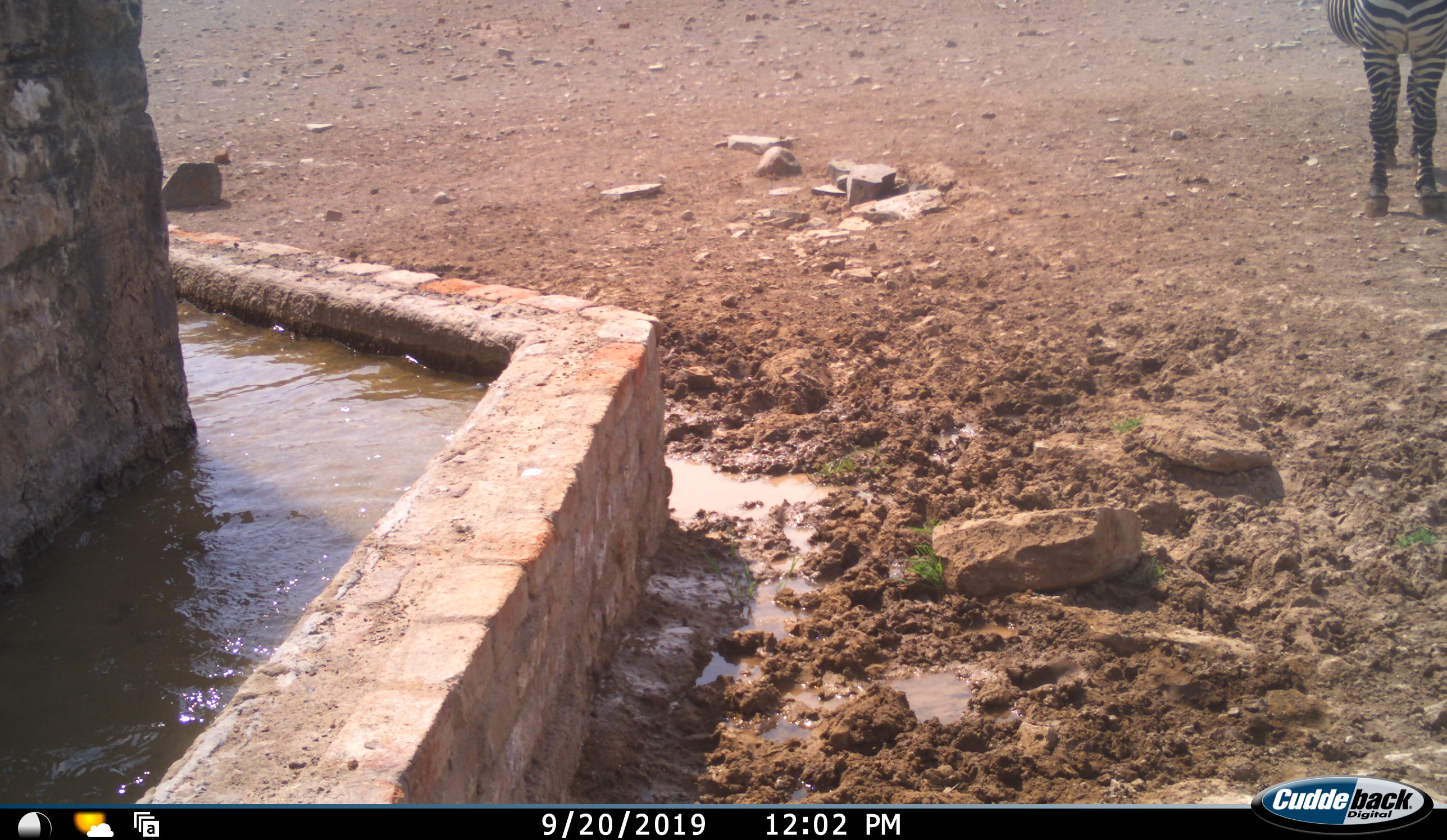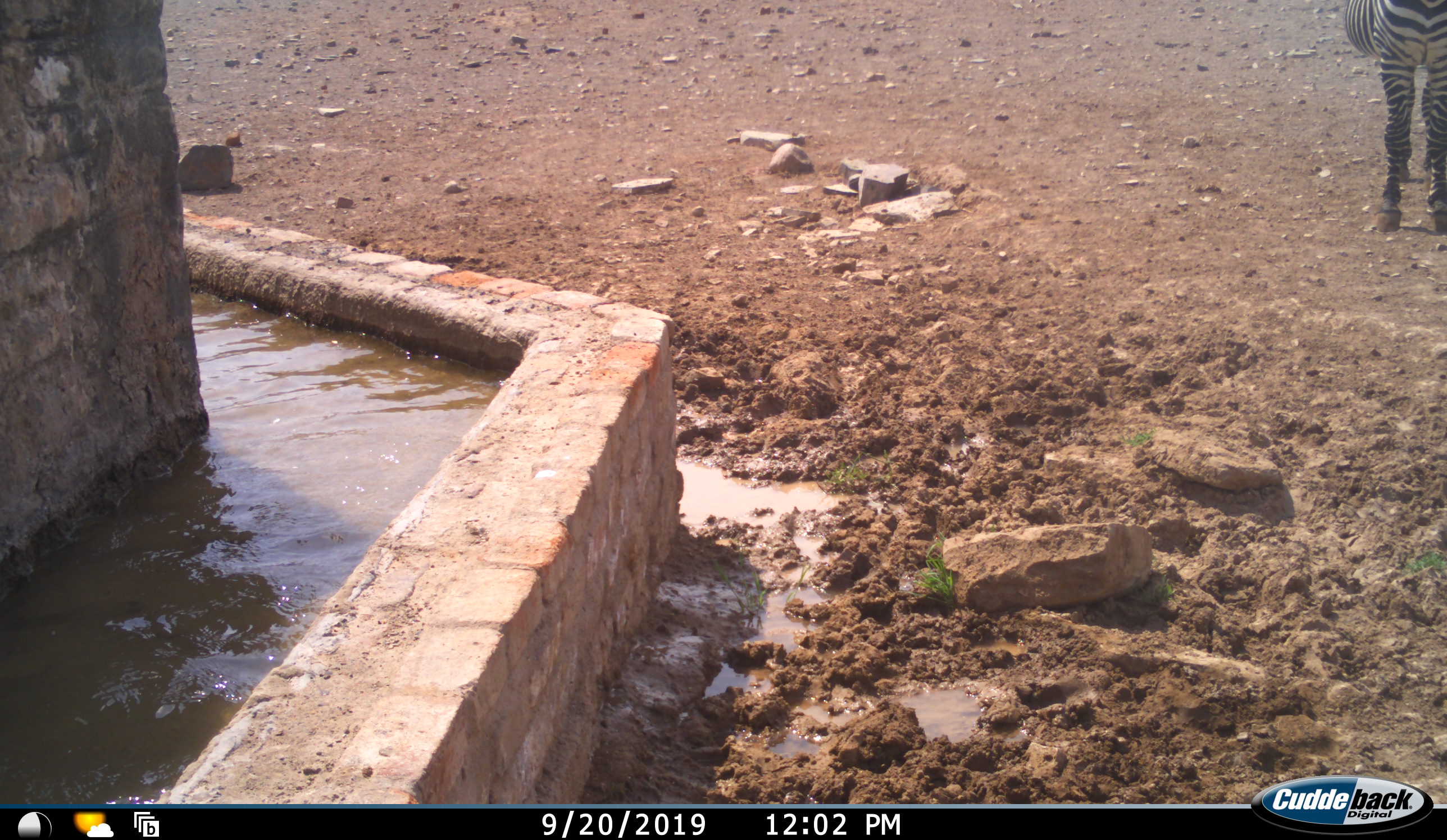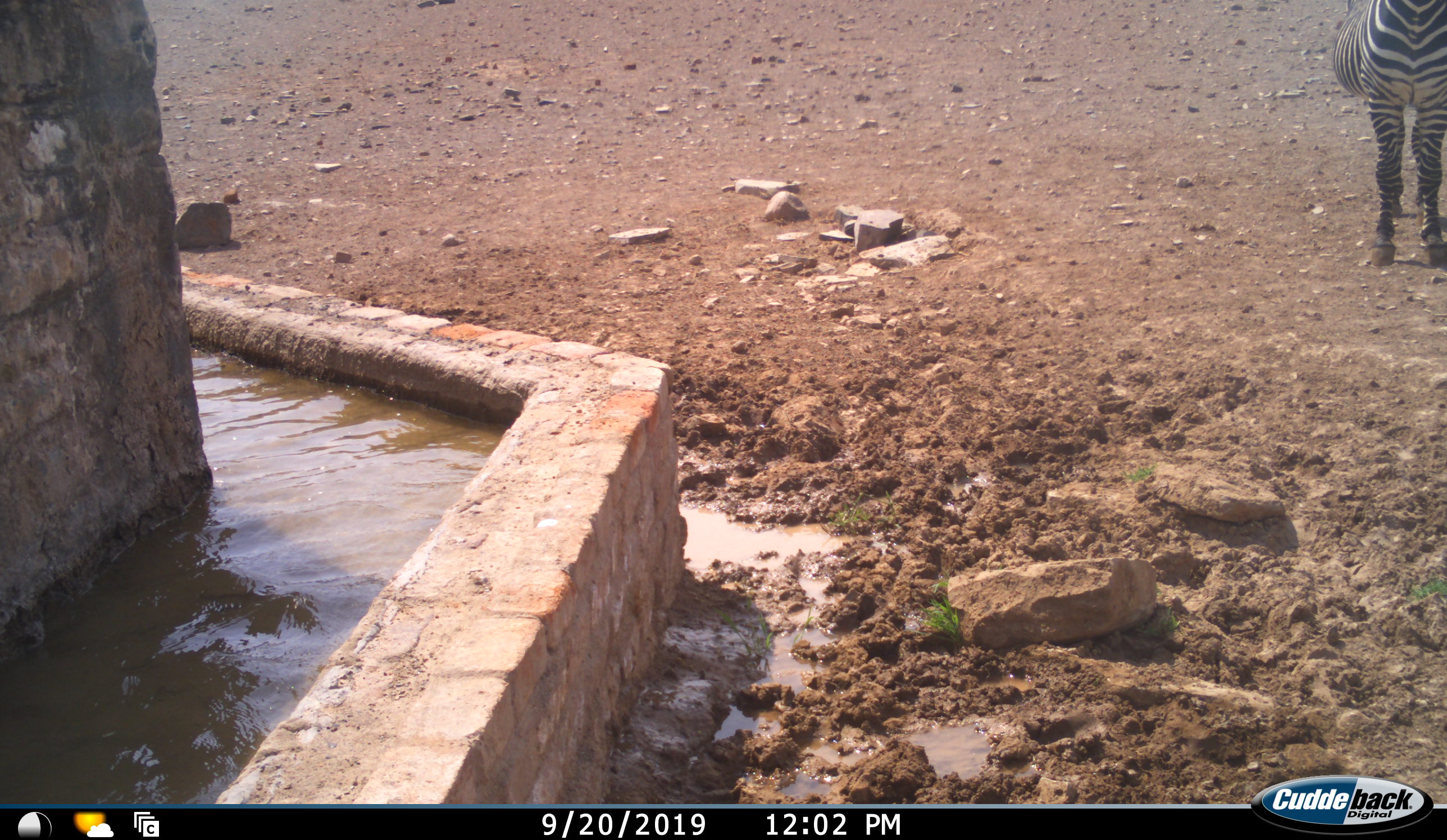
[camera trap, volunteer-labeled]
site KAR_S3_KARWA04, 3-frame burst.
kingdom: Animalia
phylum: Chordata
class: Mammalia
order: Perissodactyla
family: Equidae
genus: Equus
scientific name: Equus zebra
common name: mountain zebra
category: zebramountain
Zebramountain (mountain zebra) (Equus zebra), count 1. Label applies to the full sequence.